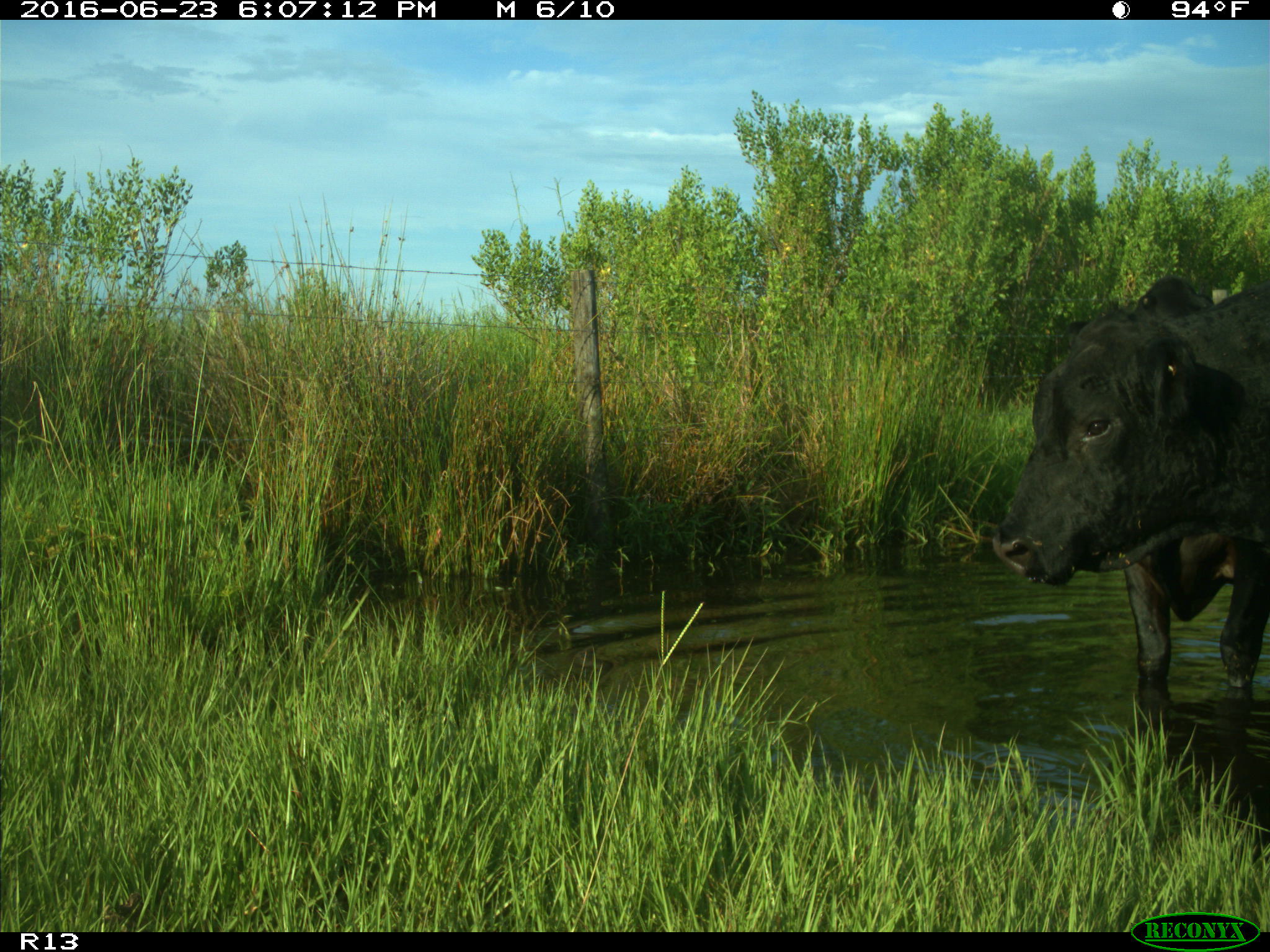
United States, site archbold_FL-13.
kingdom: Animalia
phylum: Chordata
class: Mammalia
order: Artiodactyla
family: Bovidae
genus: Bos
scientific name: Bos taurus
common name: domestic cow